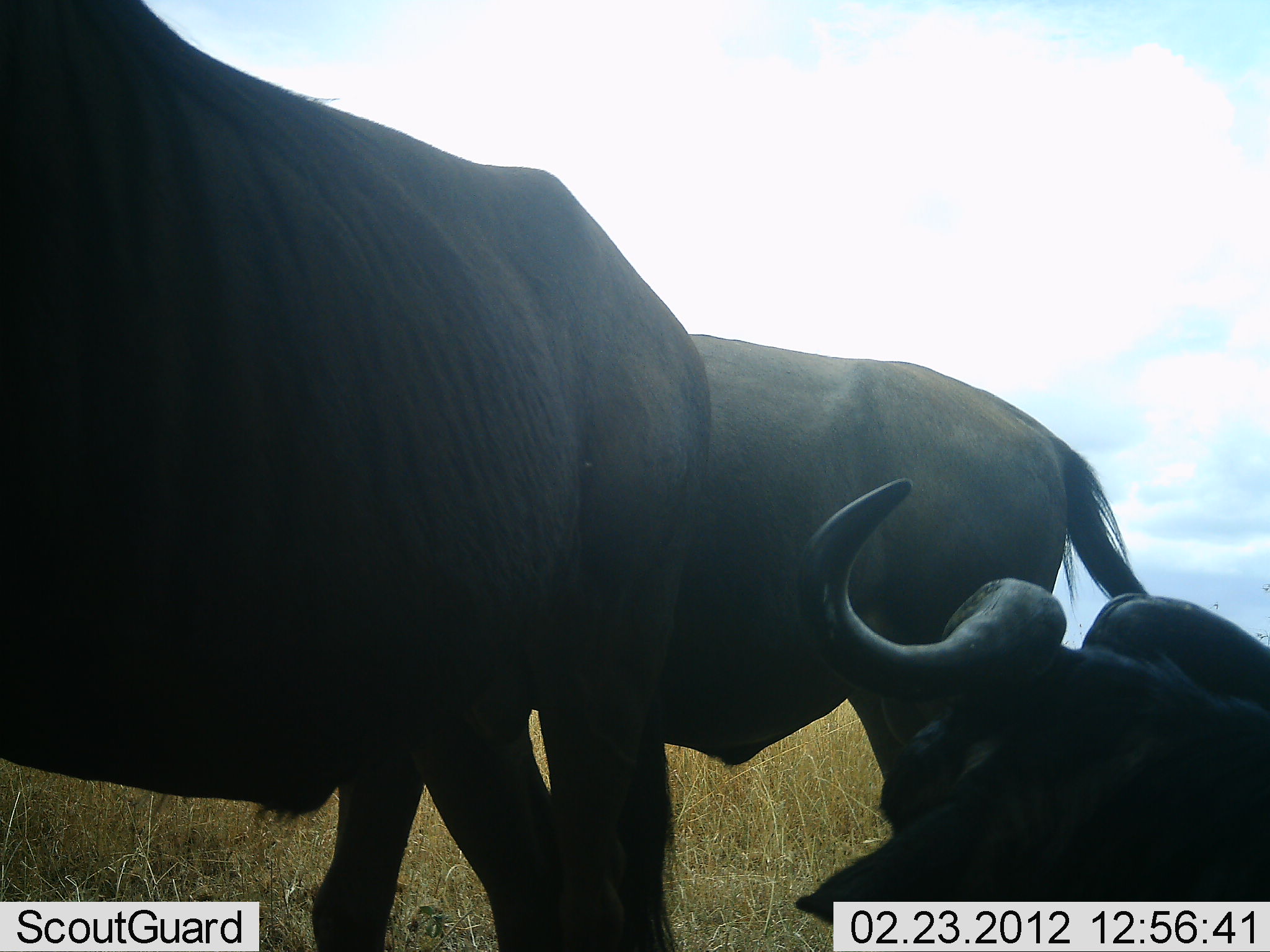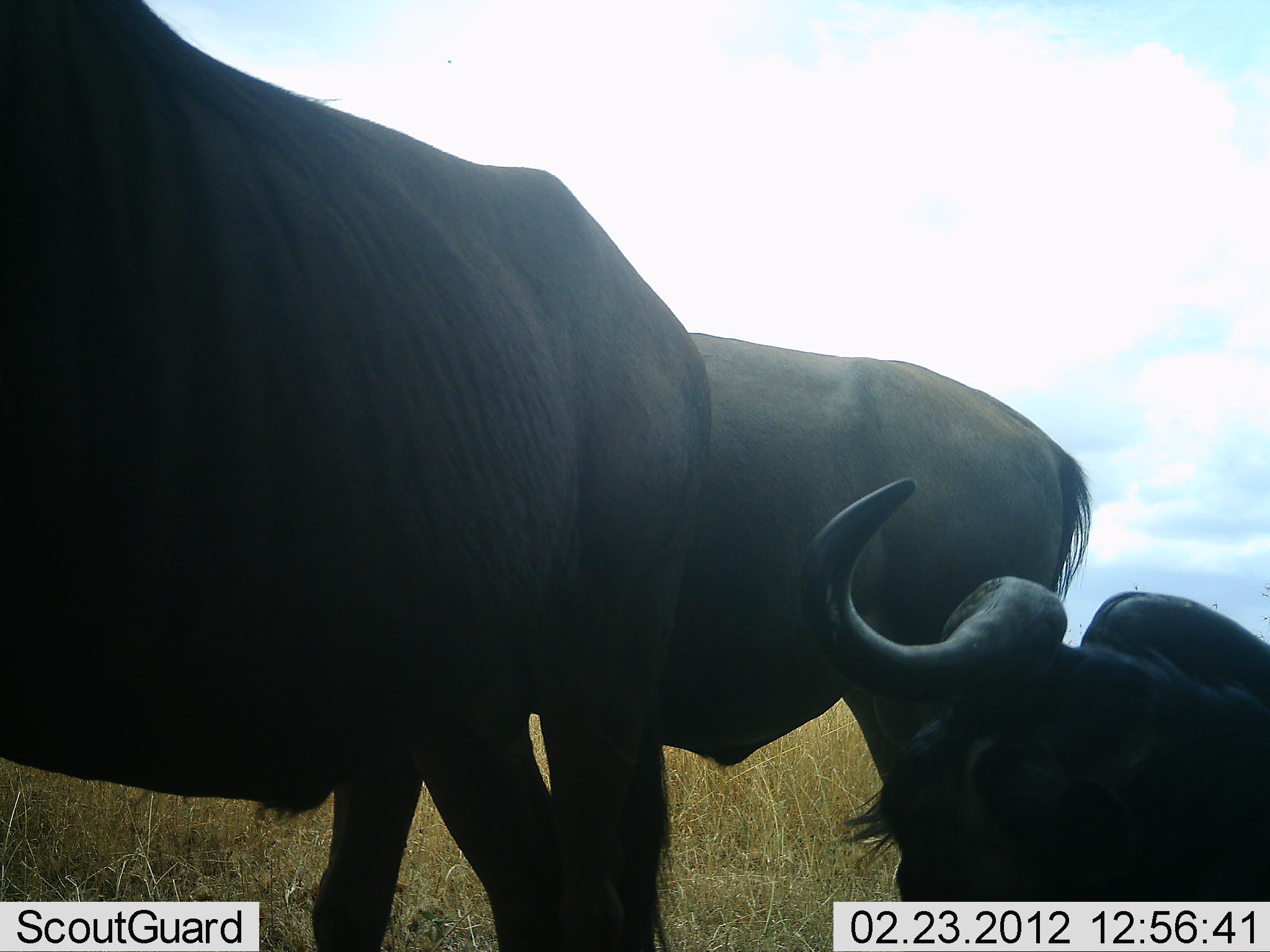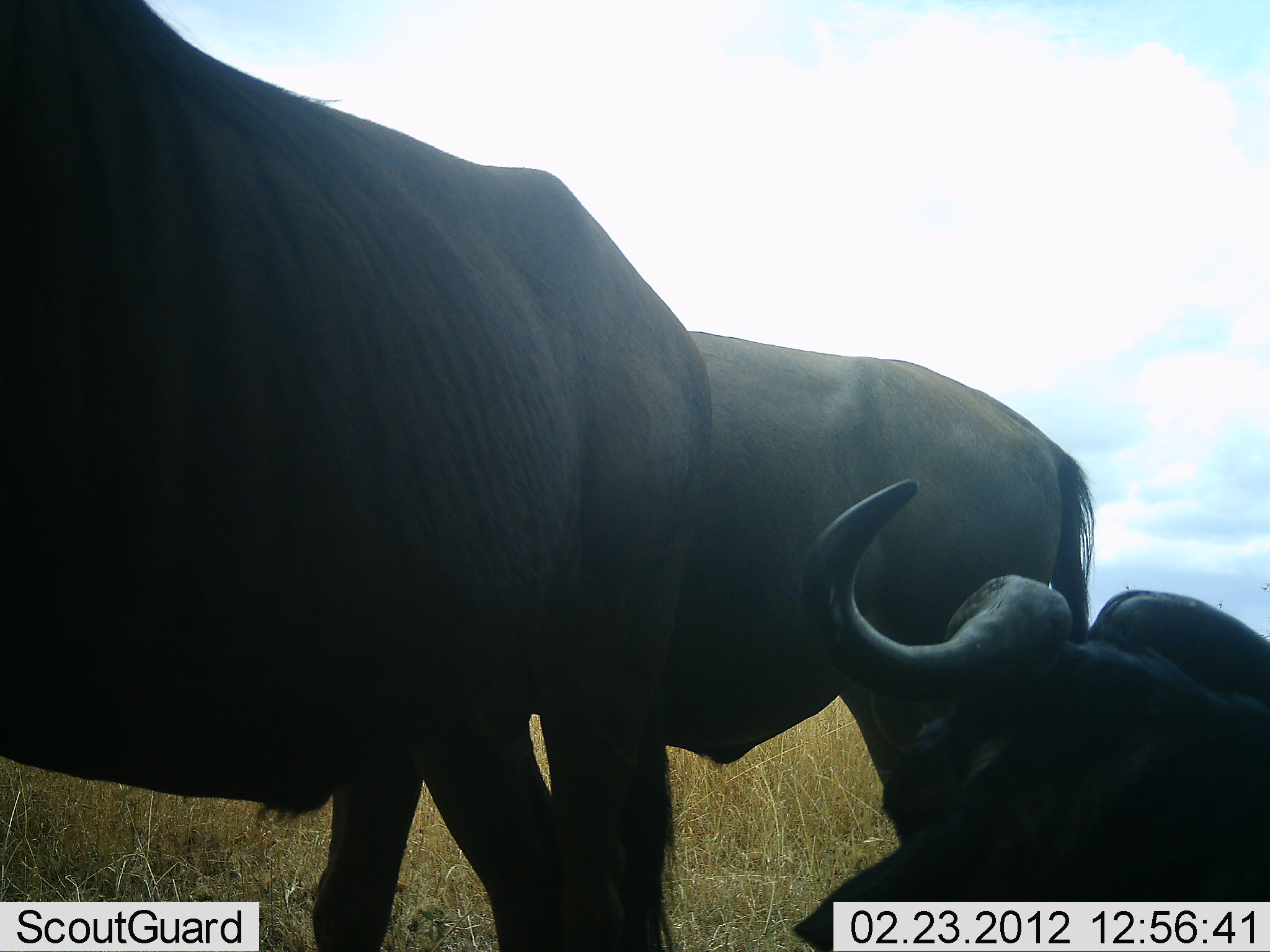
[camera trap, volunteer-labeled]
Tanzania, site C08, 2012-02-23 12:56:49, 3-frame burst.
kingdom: Animalia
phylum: Chordata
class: Mammalia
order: Artiodactyla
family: Bovidae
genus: Connochaetes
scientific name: Connochaetes taurinus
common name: blue wildebeest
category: wildebeest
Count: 3.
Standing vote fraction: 88%.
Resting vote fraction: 94%.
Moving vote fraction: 6%.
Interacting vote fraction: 0%.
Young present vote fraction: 0%.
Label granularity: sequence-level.